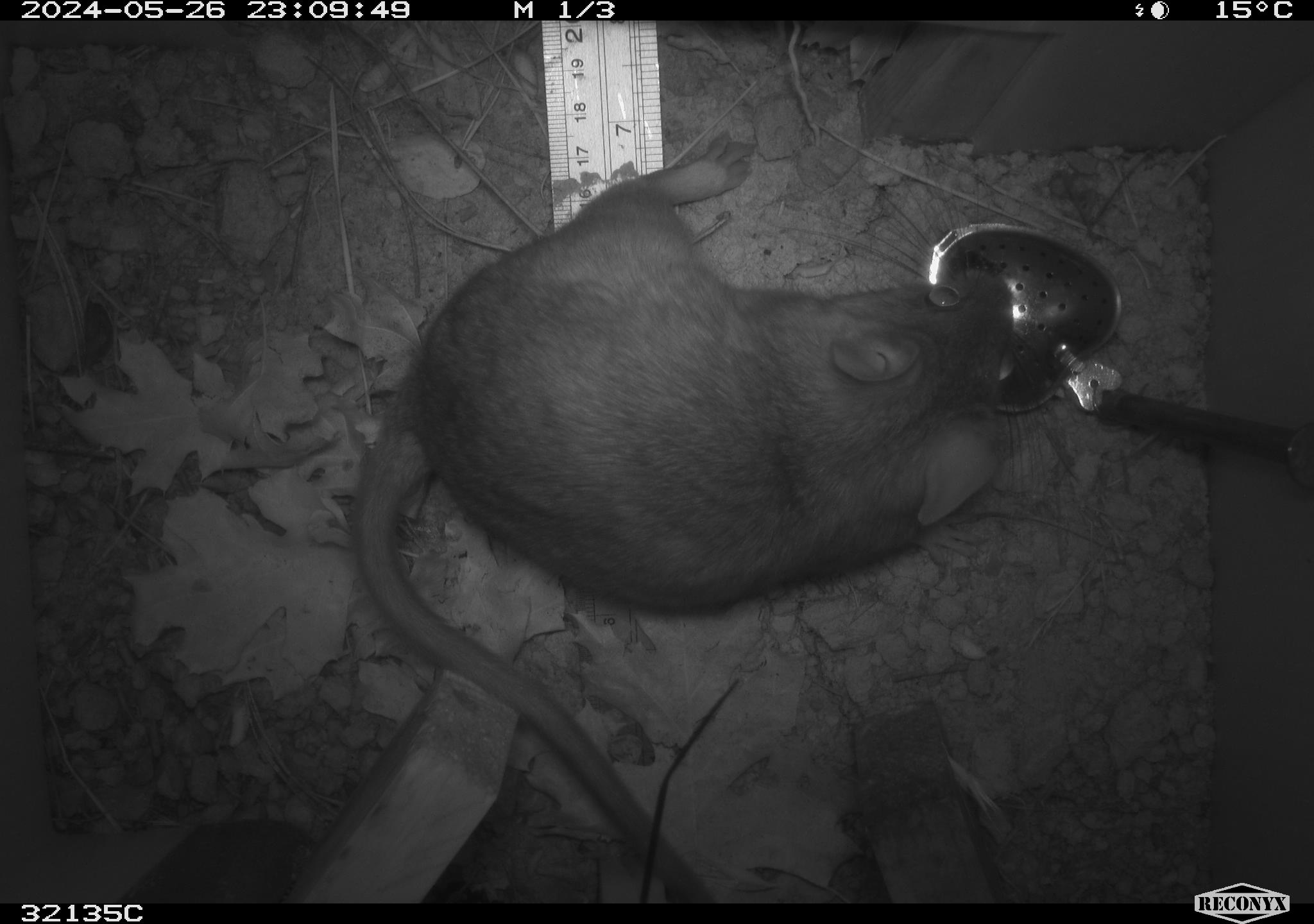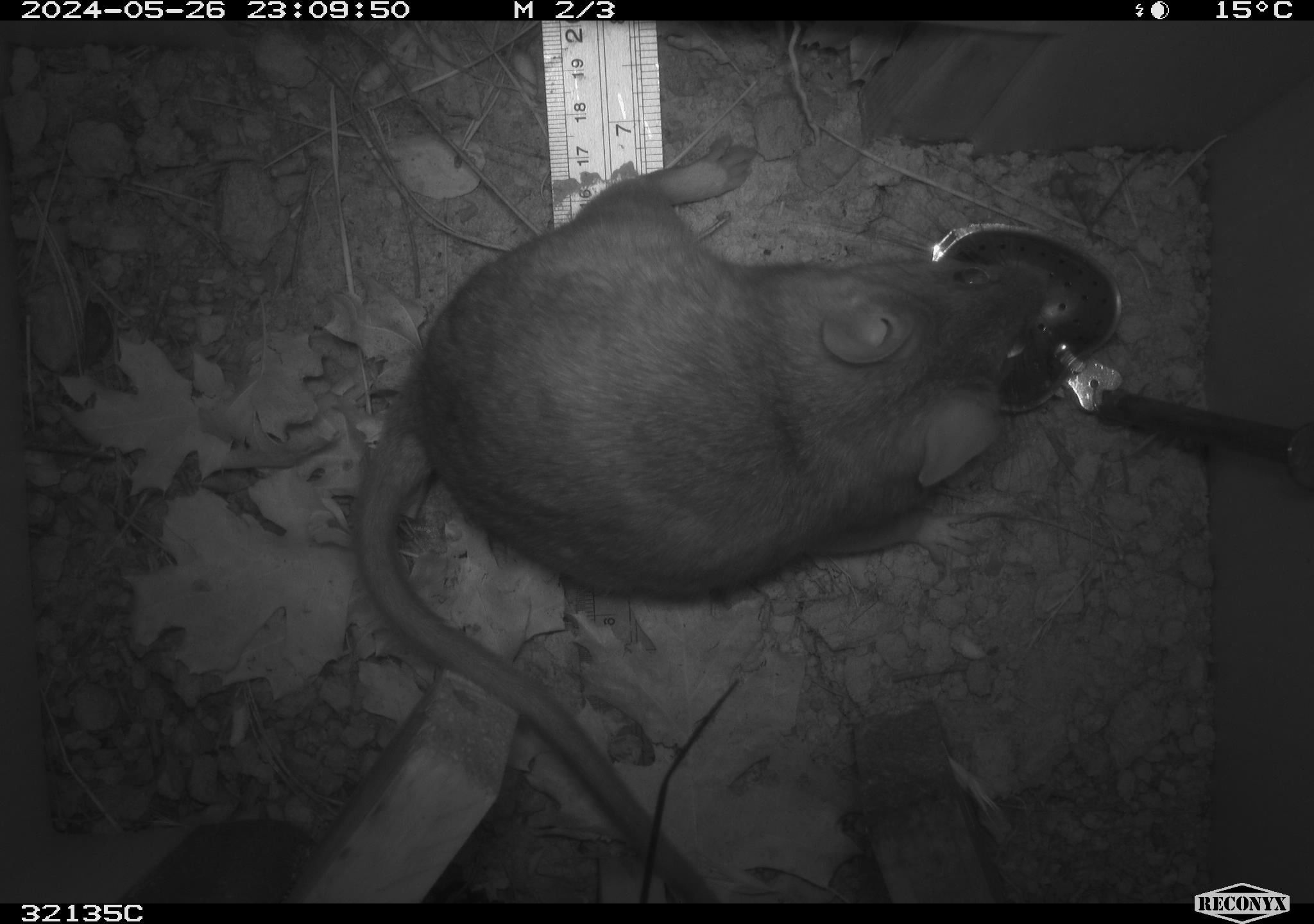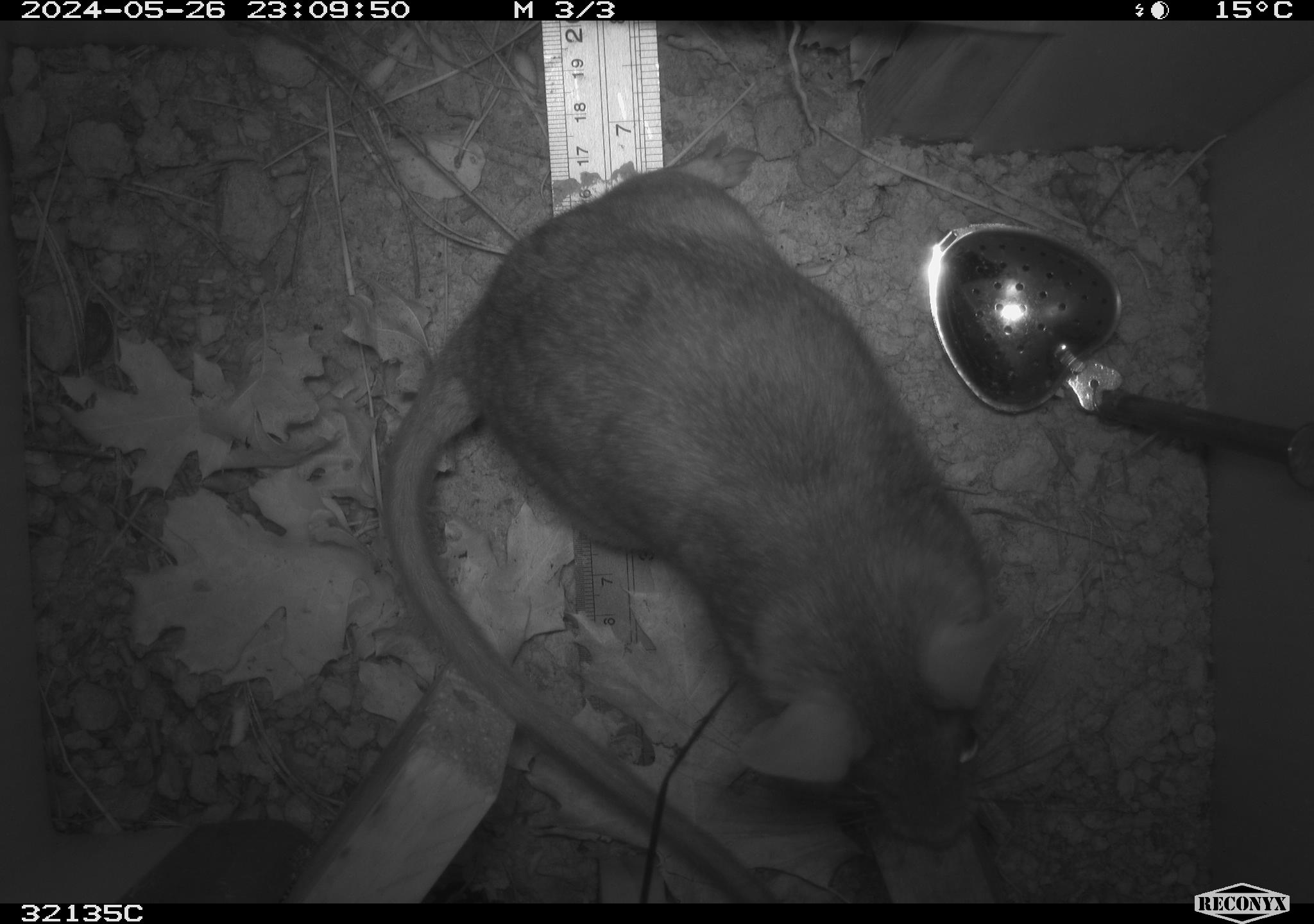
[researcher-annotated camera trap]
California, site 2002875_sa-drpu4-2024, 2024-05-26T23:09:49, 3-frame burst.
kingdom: Animalia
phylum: Chordata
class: Mammalia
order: Rodentia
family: Cricetidae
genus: Neotoma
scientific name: Neotoma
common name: pack rat or woodrat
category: neotoma species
Neotoma species (pack rat or woodrat) (Neotoma).